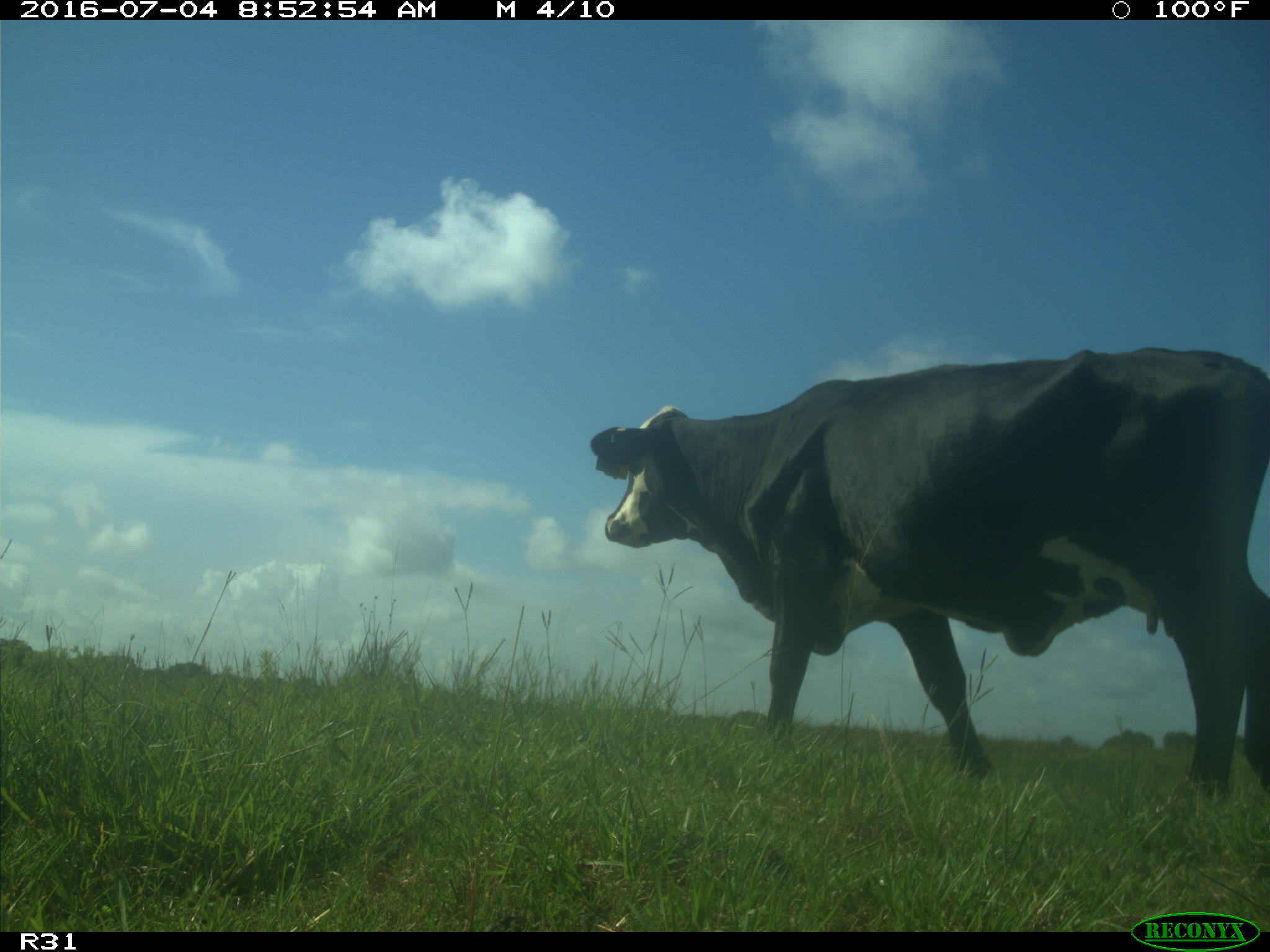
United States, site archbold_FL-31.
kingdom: Animalia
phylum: Chordata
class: Mammalia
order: Artiodactyla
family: Bovidae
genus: Bos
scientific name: Bos taurus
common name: domestic cow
Bos taurus (domestic cow).